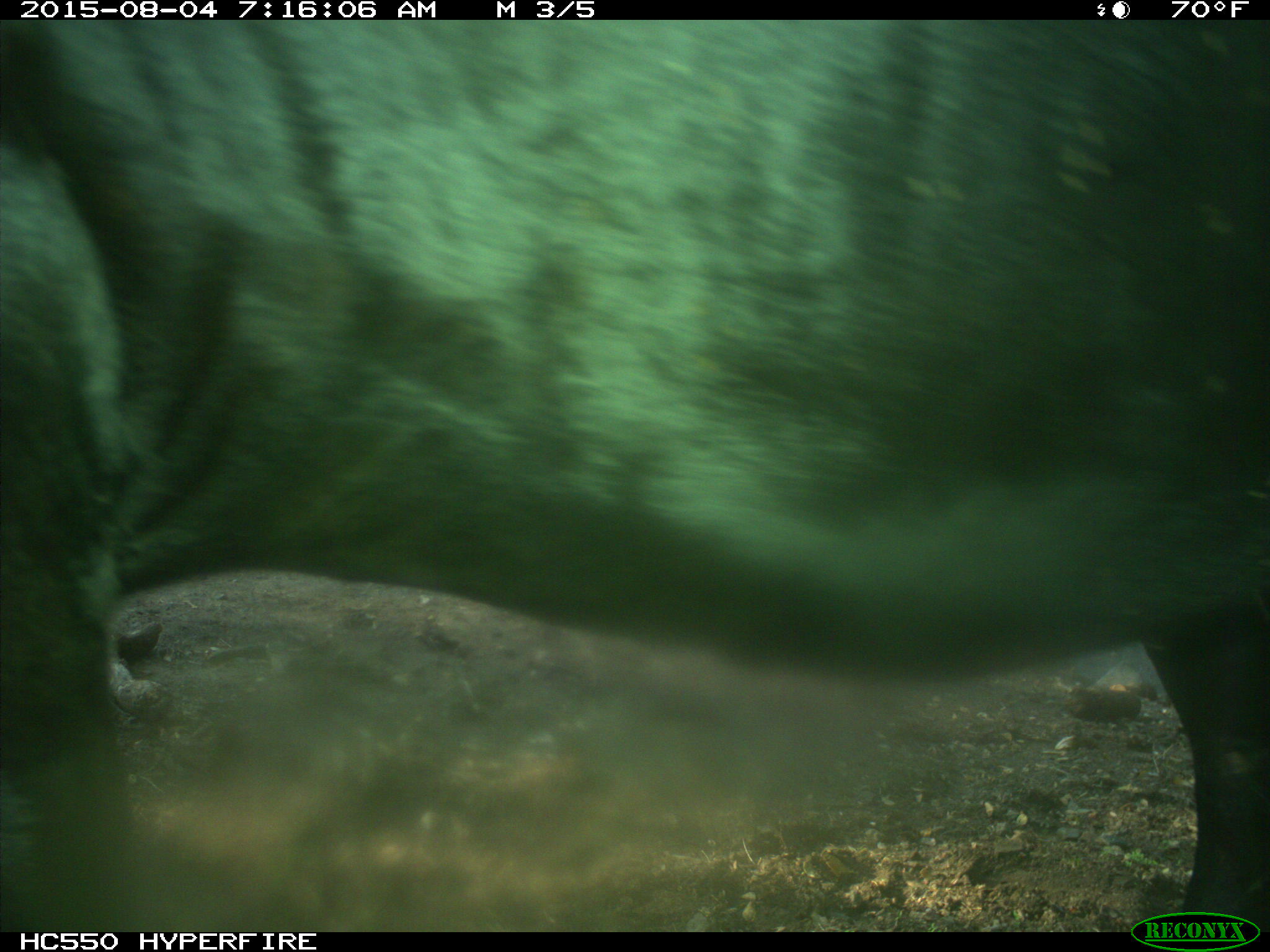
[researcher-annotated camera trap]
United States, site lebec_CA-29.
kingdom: Animalia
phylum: Chordata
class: Mammalia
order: Artiodactyla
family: Bovidae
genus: Bos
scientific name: Bos taurus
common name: domestic cow